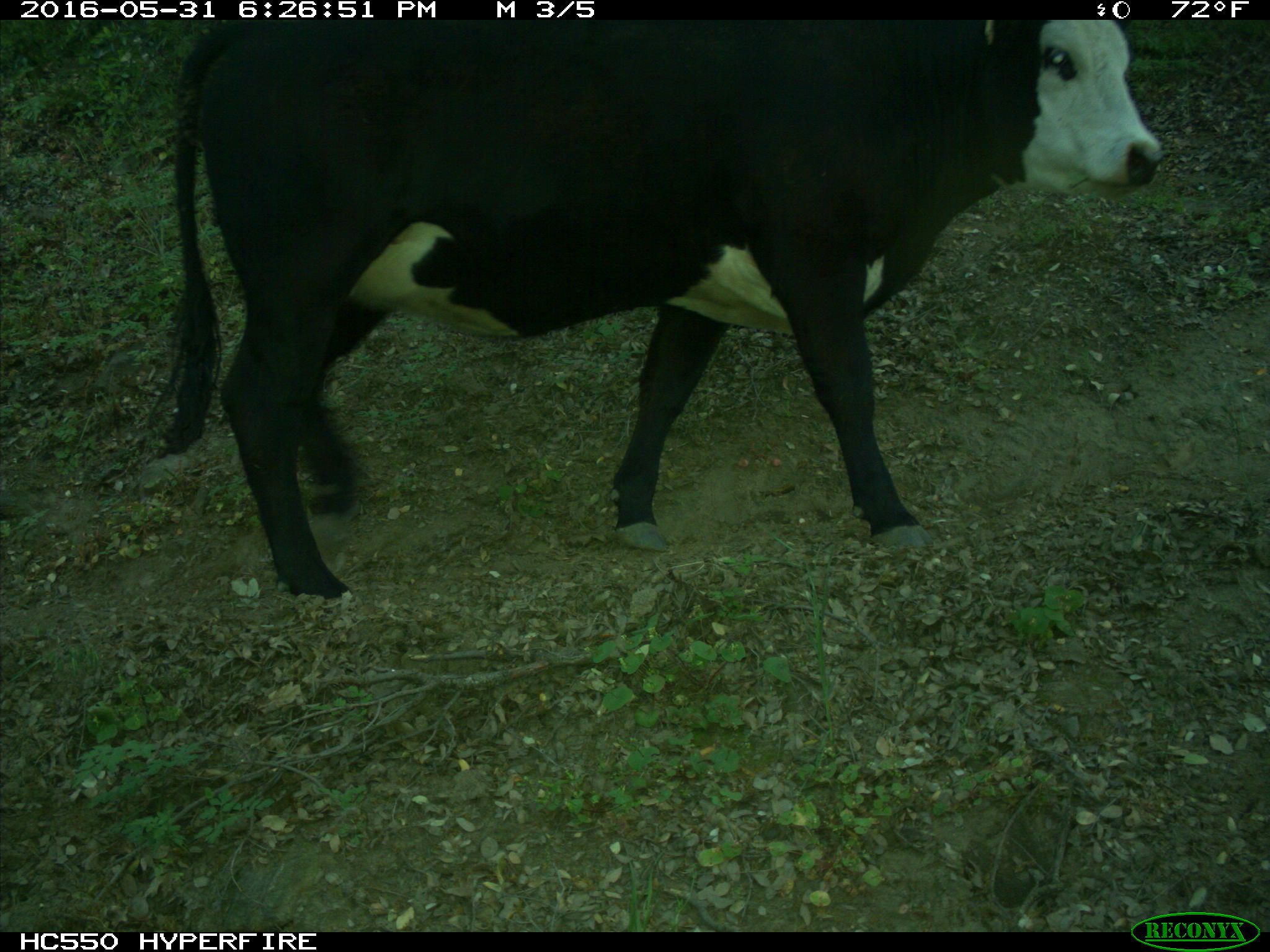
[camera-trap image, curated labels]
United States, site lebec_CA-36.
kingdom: Animalia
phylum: Chordata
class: Mammalia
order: Artiodactyla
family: Bovidae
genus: Bos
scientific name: Bos taurus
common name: domestic cow